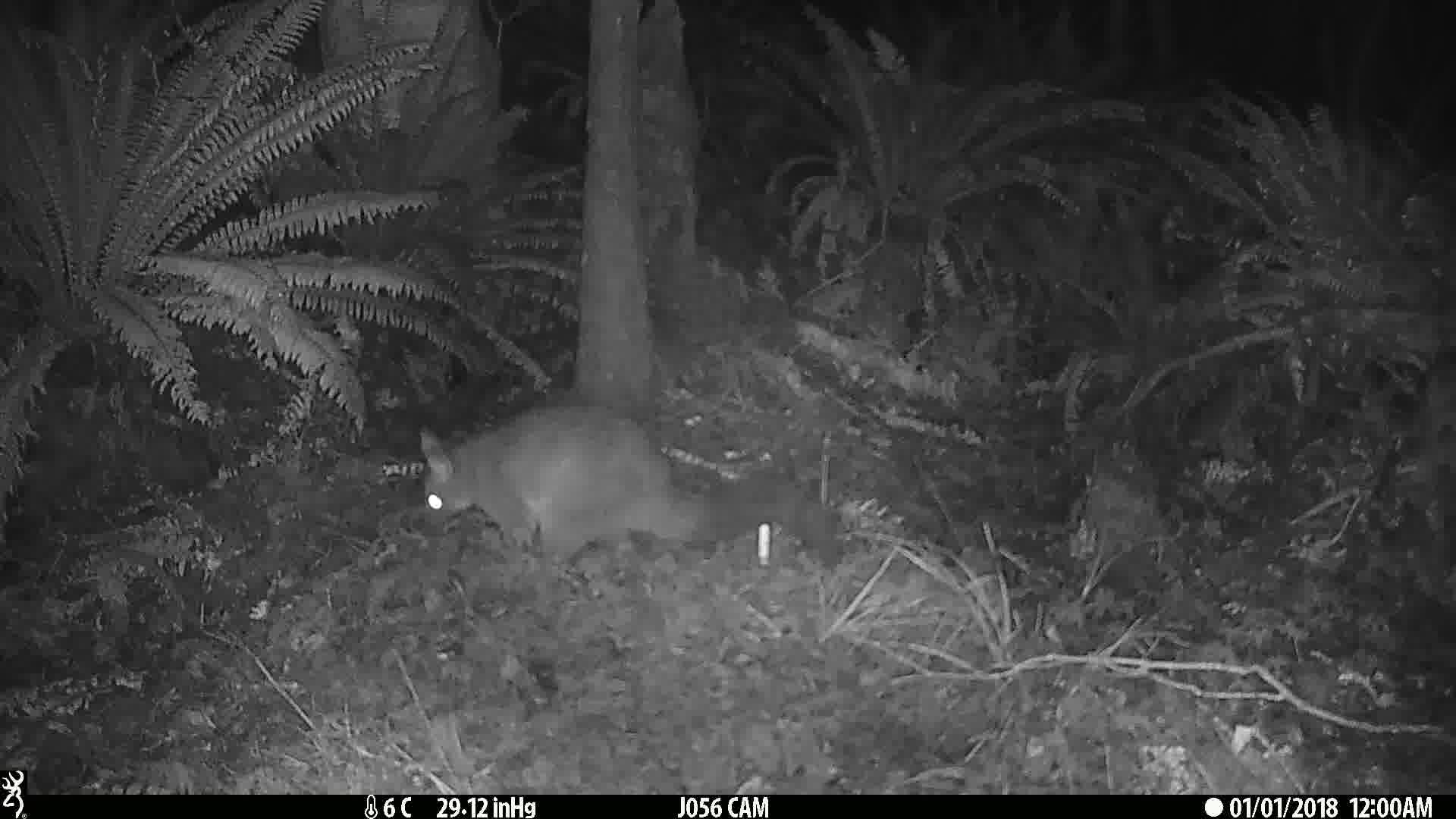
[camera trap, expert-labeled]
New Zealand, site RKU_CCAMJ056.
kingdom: Animalia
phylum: Chordata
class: Mammalia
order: Diprotodontia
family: Phalangeridae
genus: Trichosurus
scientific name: Trichosurus vulpecula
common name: common brushtail possum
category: possum